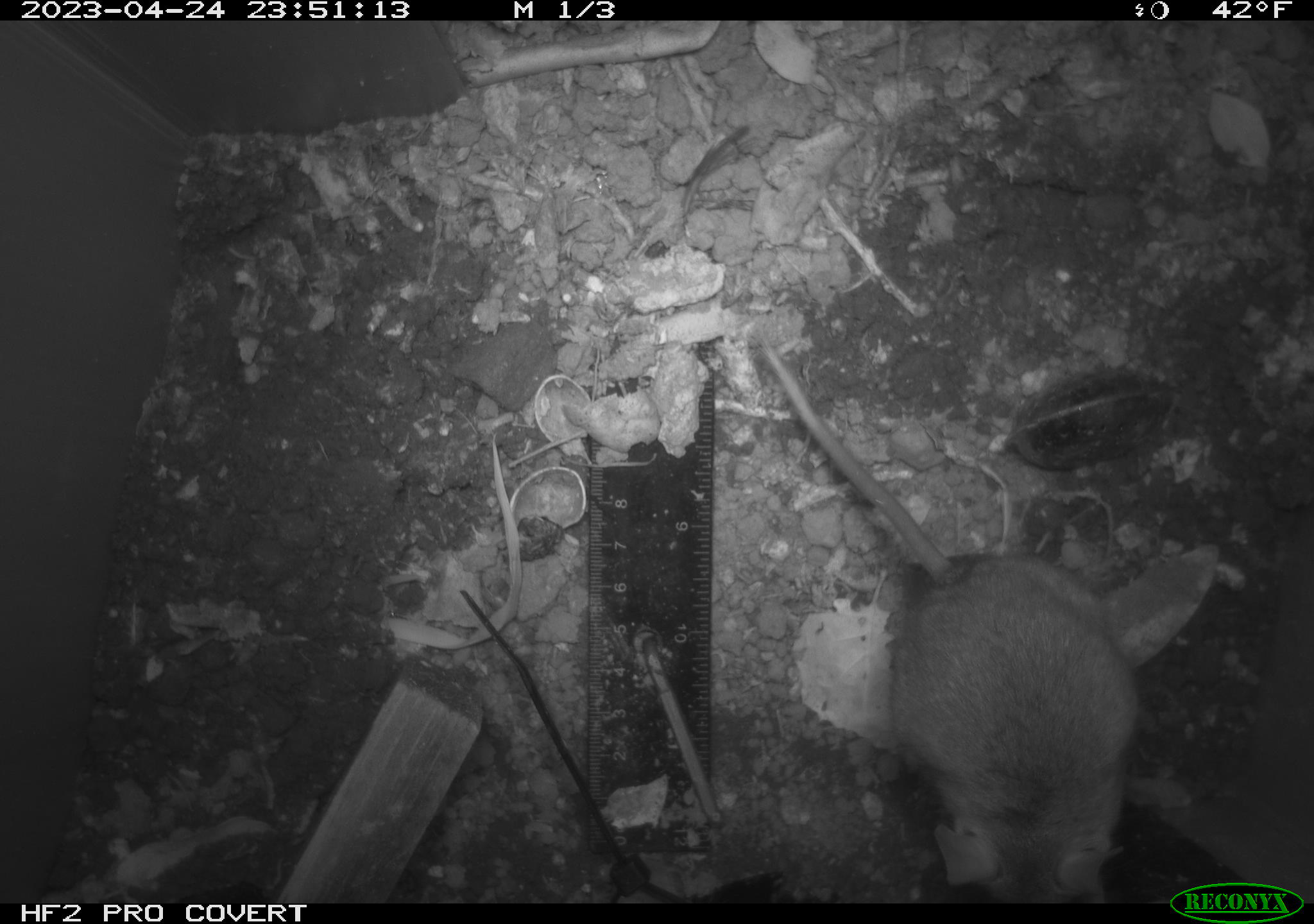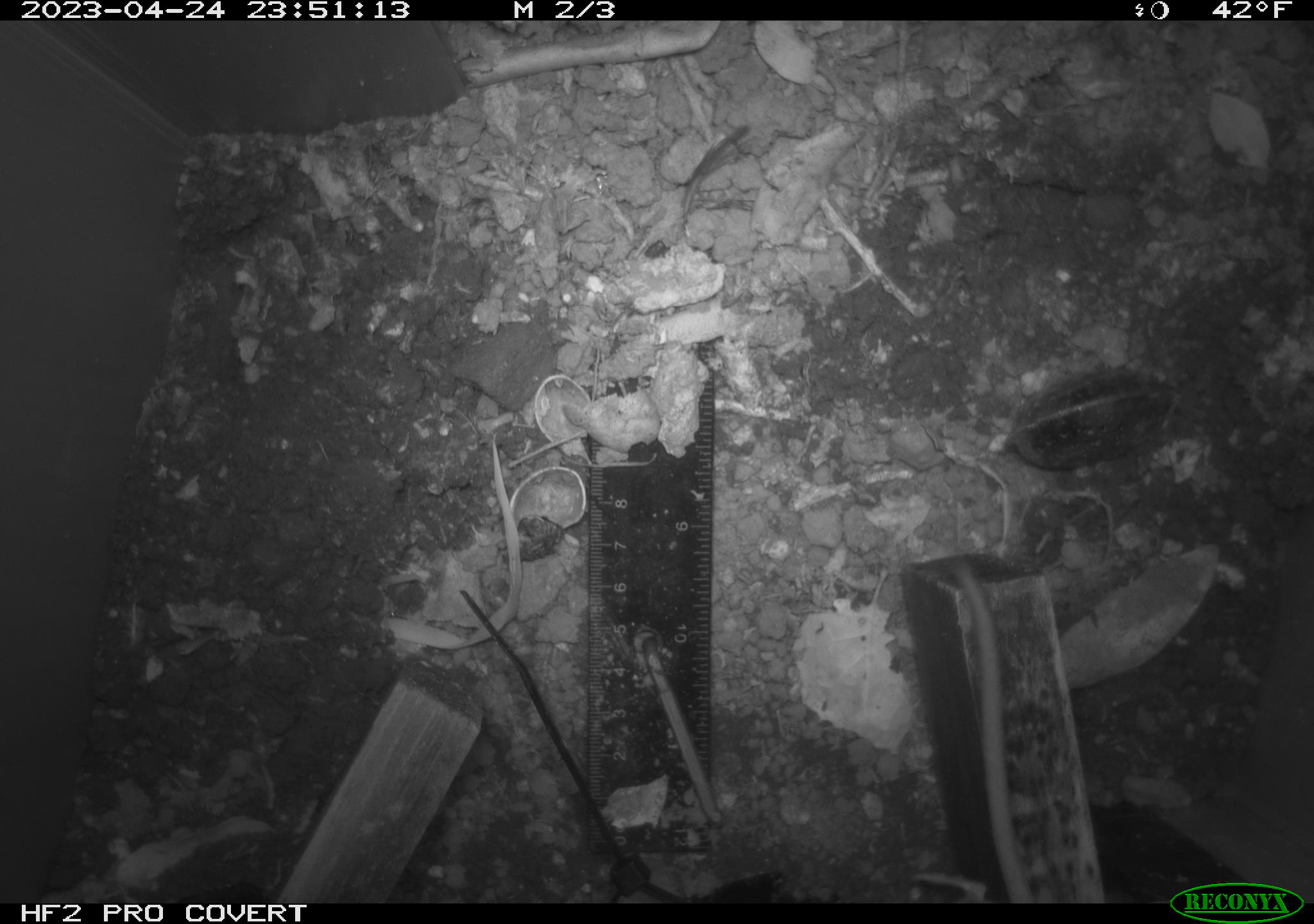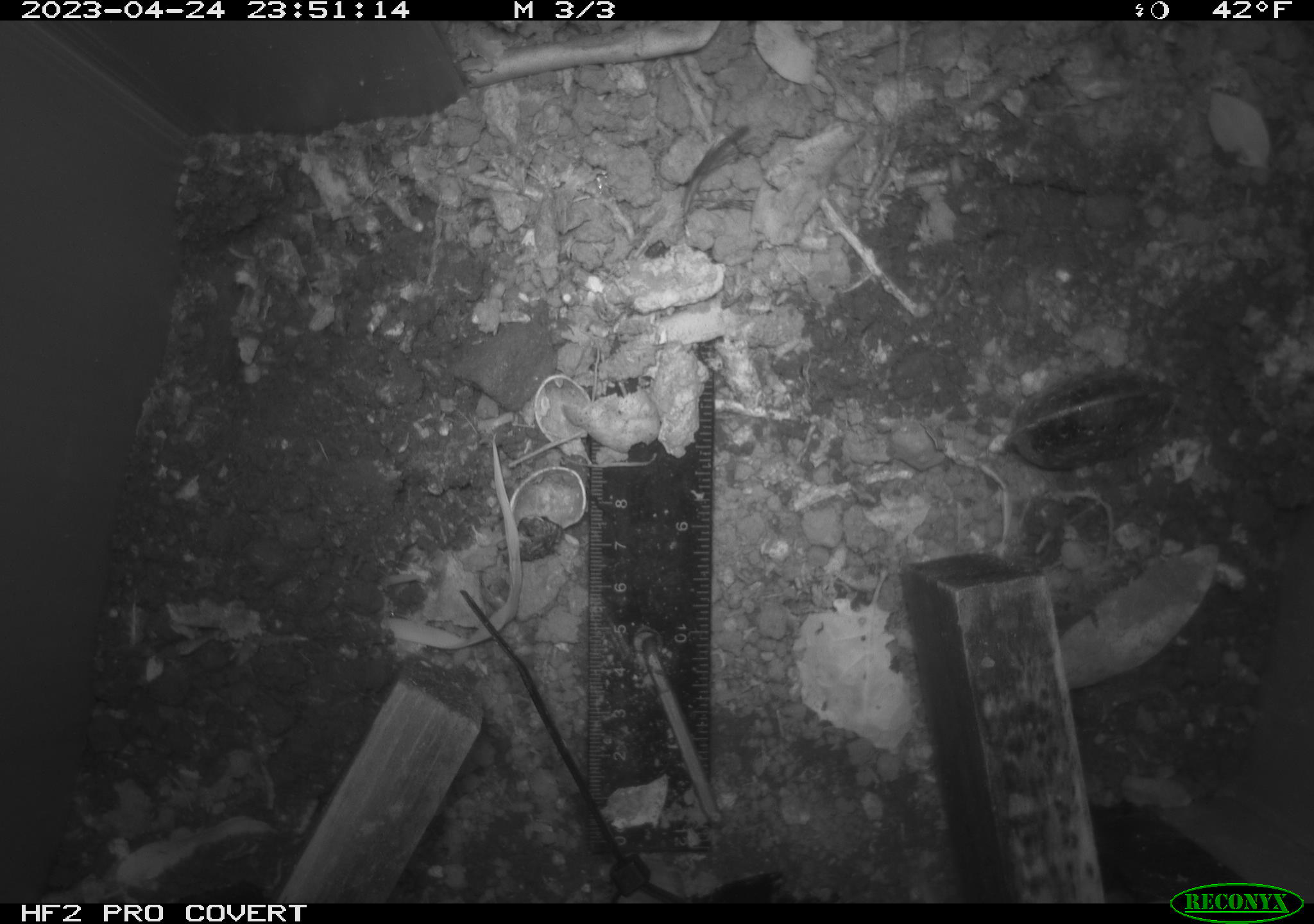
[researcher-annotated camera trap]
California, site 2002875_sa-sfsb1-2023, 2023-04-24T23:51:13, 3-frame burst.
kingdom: Animalia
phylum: Chordata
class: Mammalia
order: Rodentia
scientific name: Rodentia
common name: mouse species